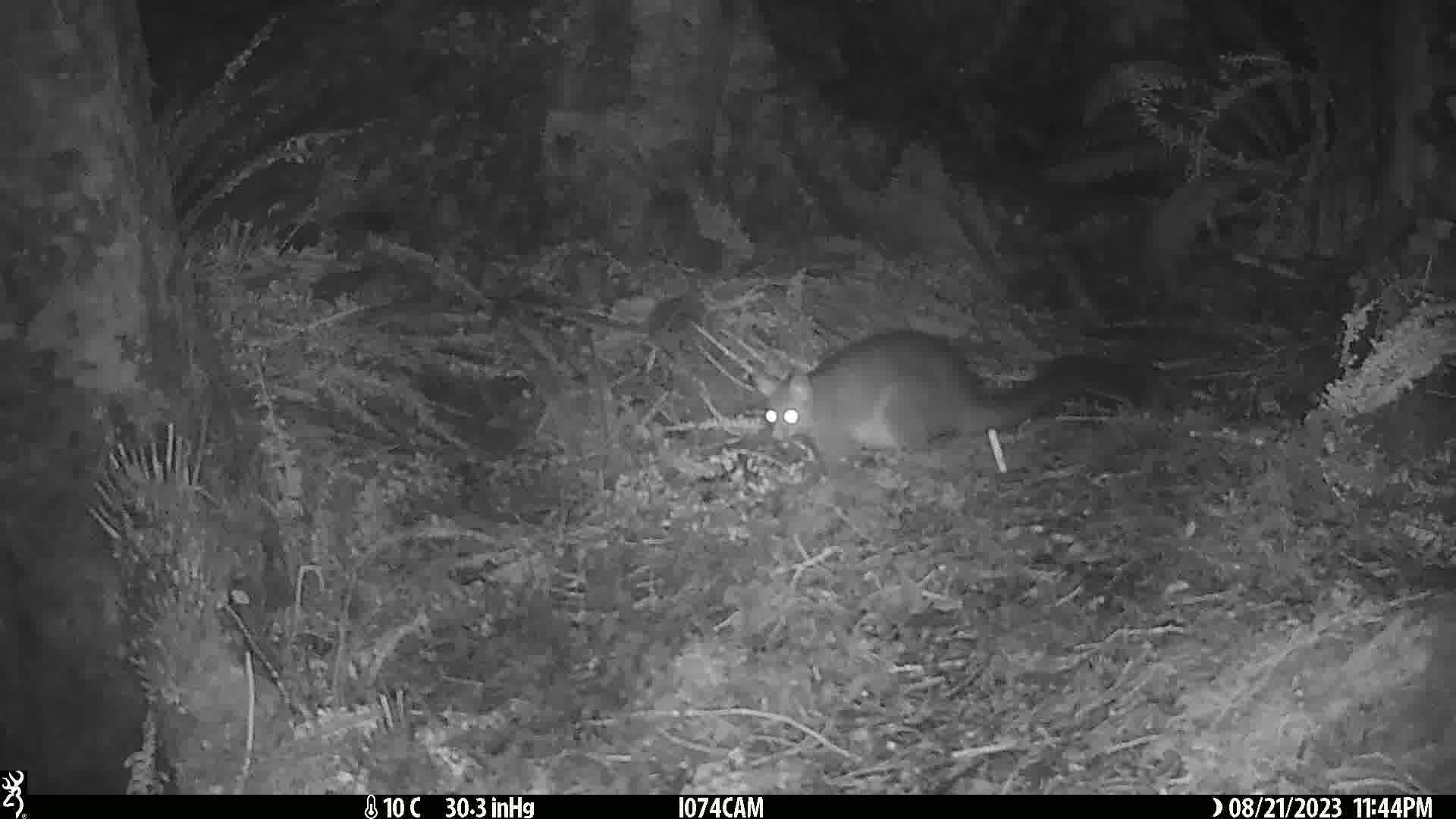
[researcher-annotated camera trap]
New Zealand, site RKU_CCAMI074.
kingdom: Animalia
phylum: Chordata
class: Mammalia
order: Diprotodontia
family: Phalangeridae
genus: Trichosurus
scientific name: Trichosurus vulpecula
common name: common brushtail possum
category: possum